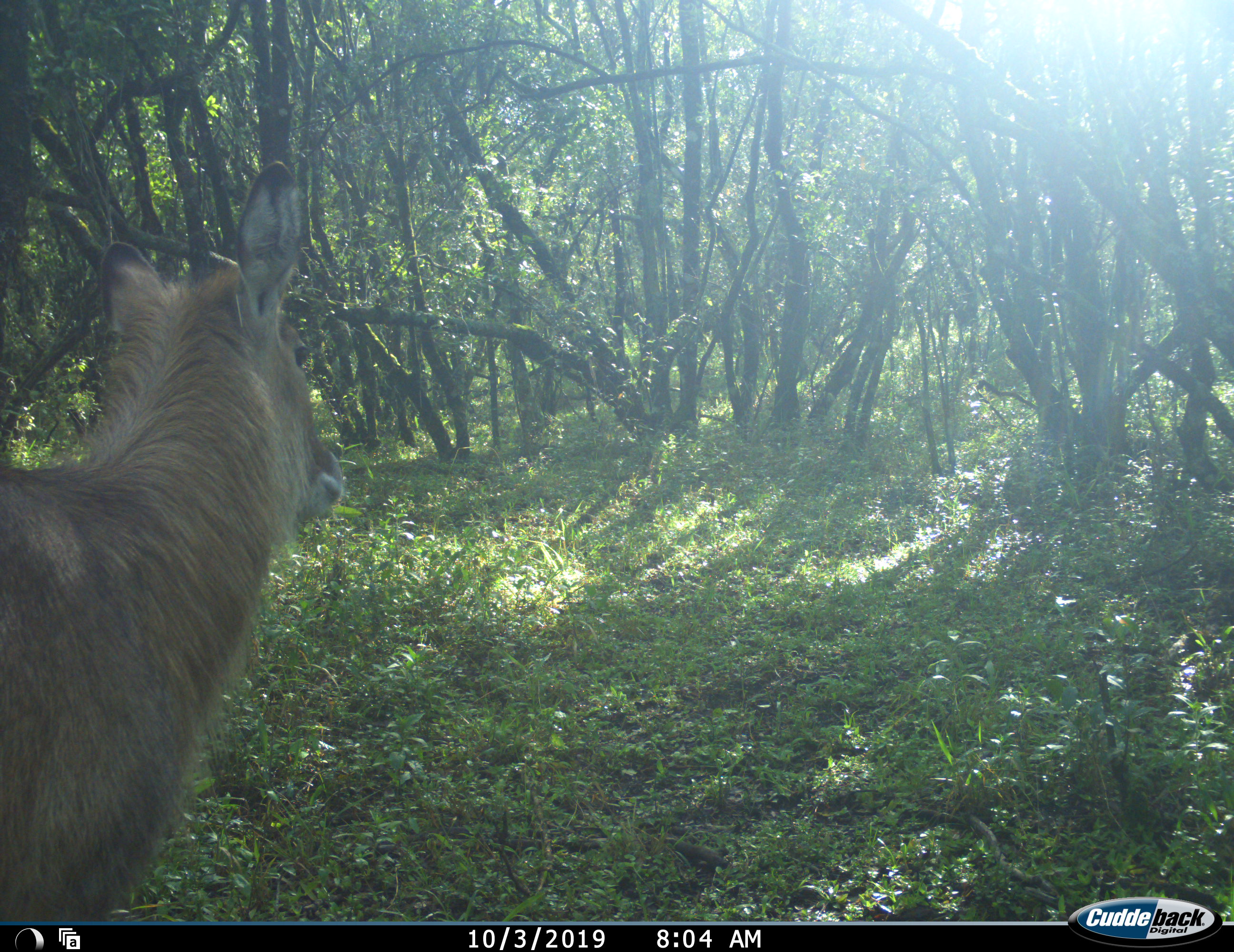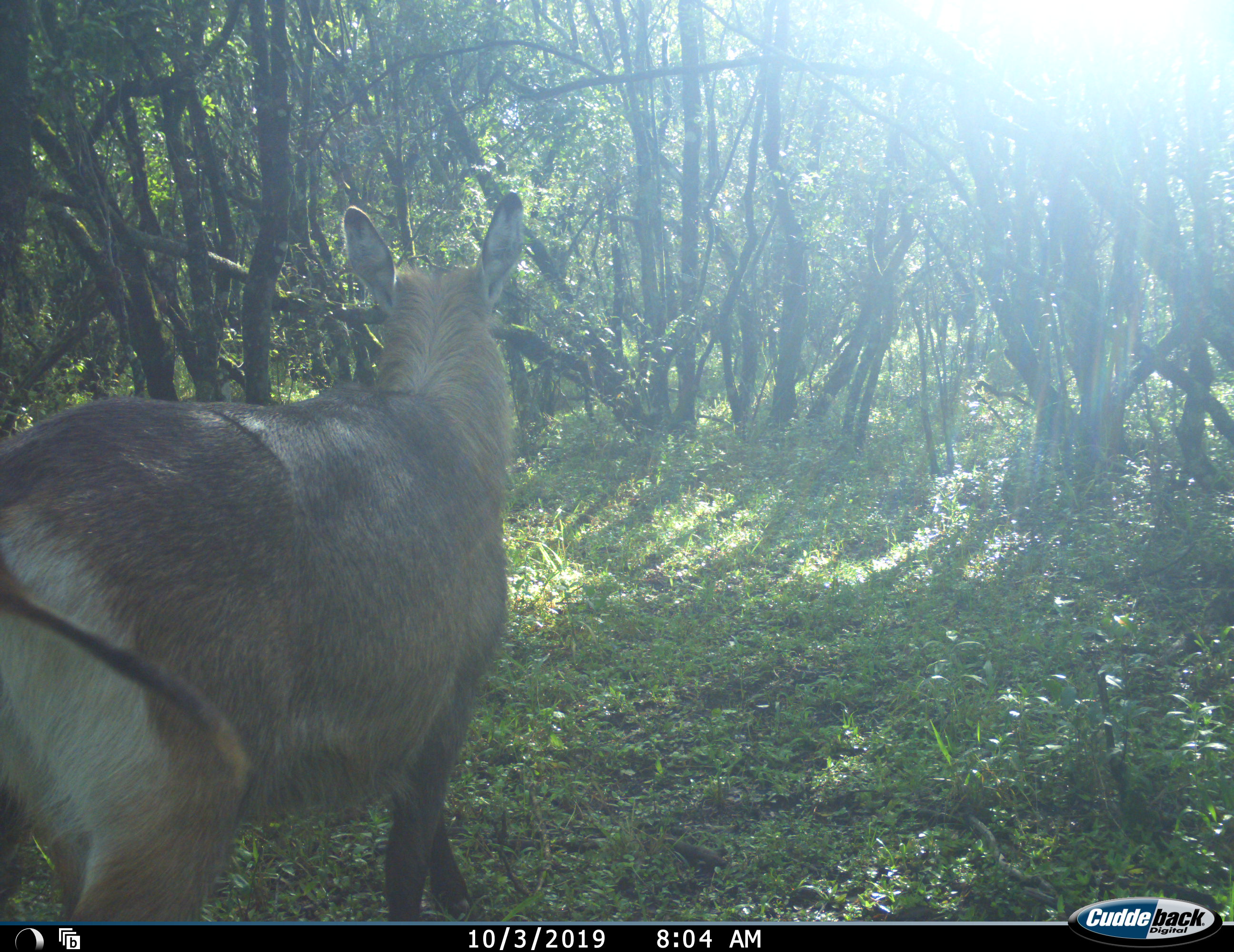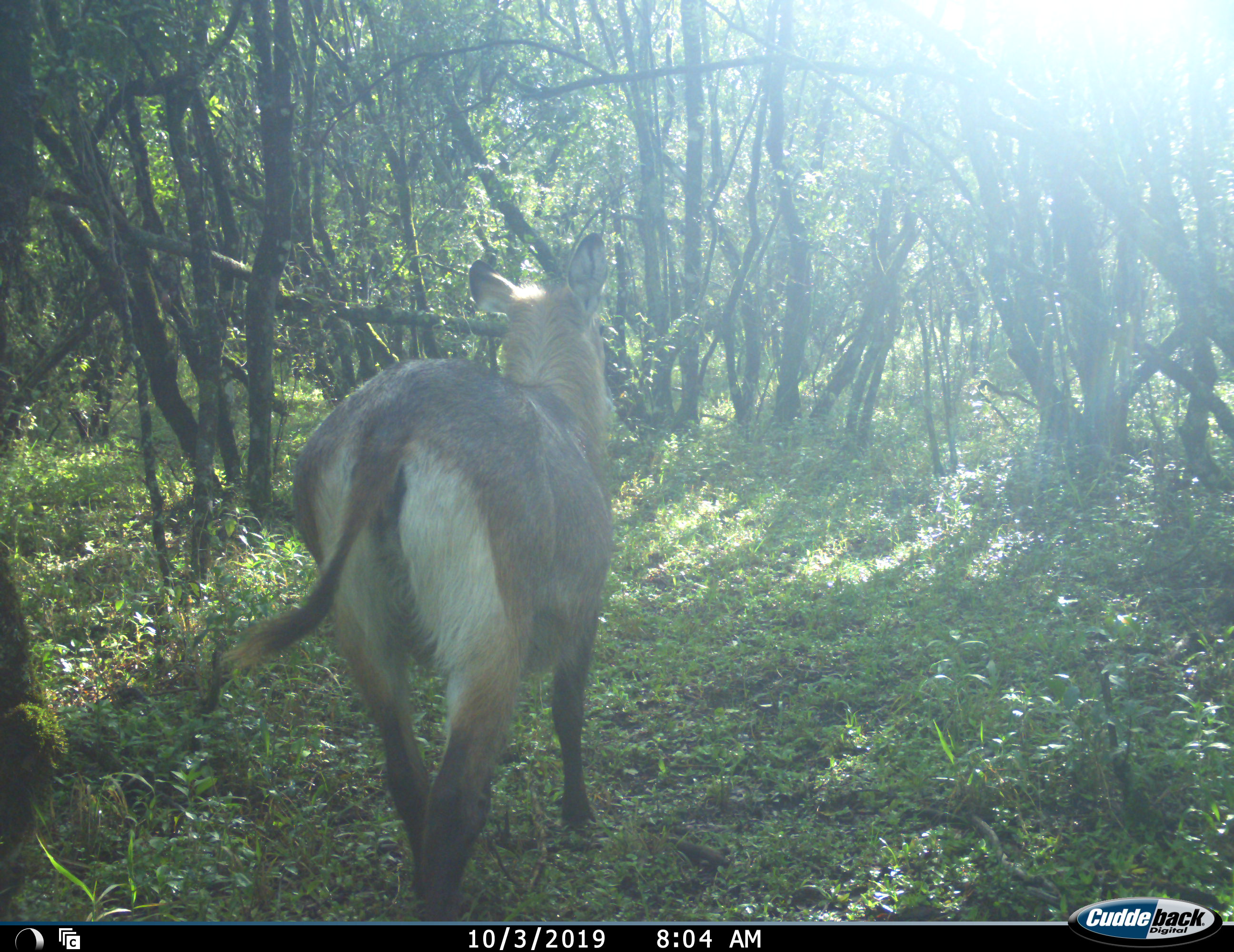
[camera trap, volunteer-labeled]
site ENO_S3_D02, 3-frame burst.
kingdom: Animalia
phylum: Chordata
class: Mammalia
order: Artiodactyla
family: Bovidae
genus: Kobus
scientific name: Kobus ellipsiprymnus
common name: waterbuck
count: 1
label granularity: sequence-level